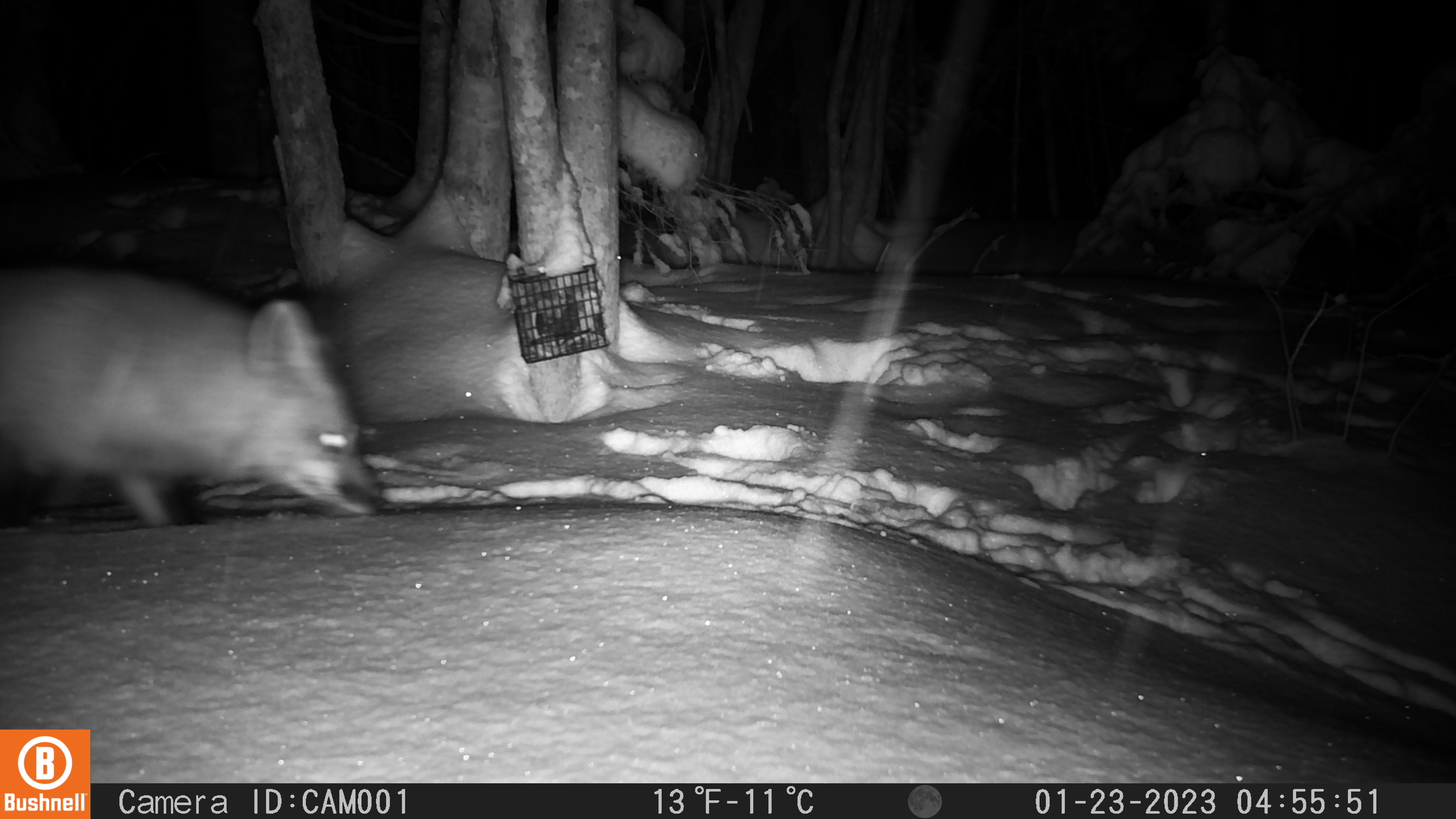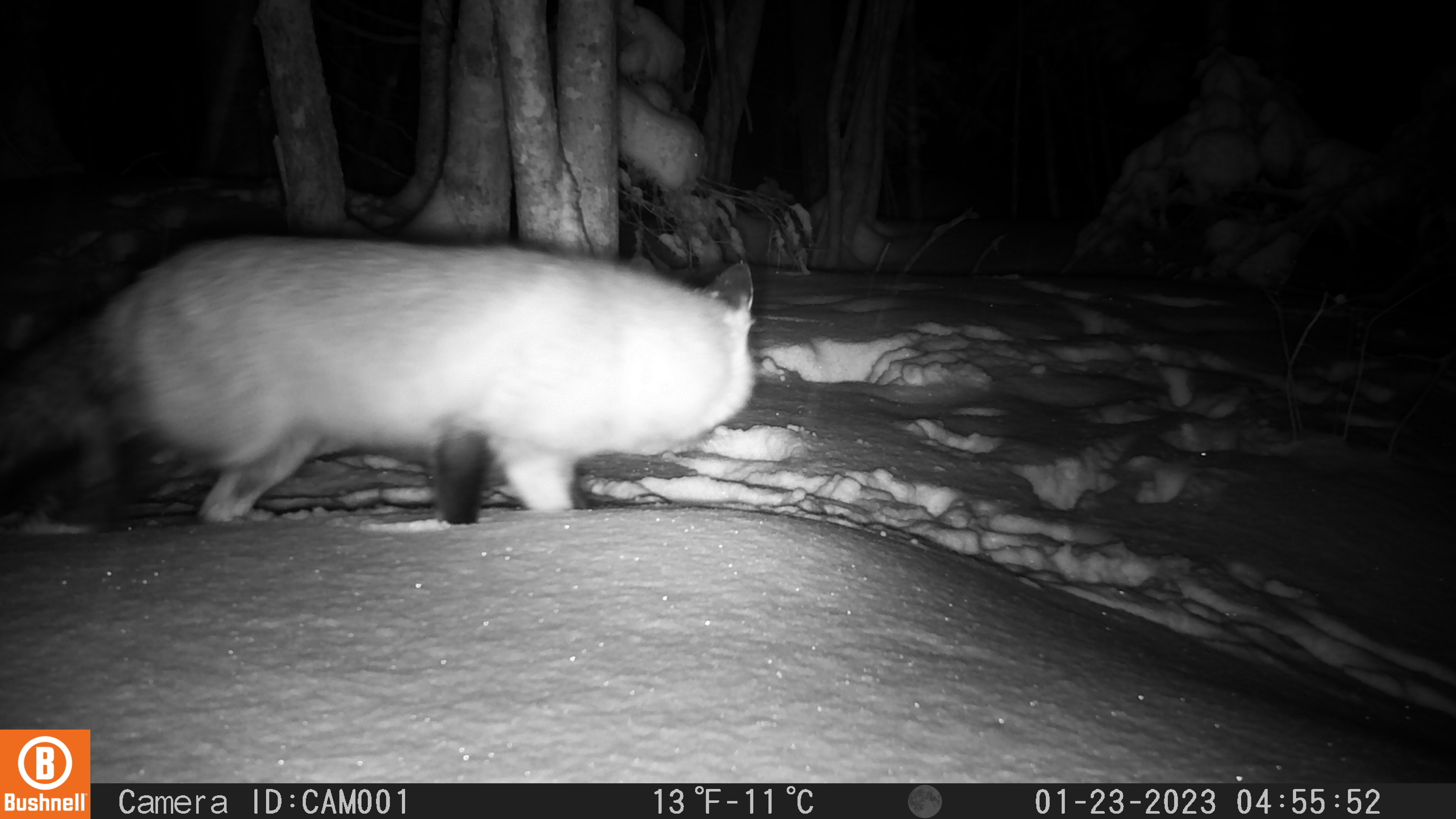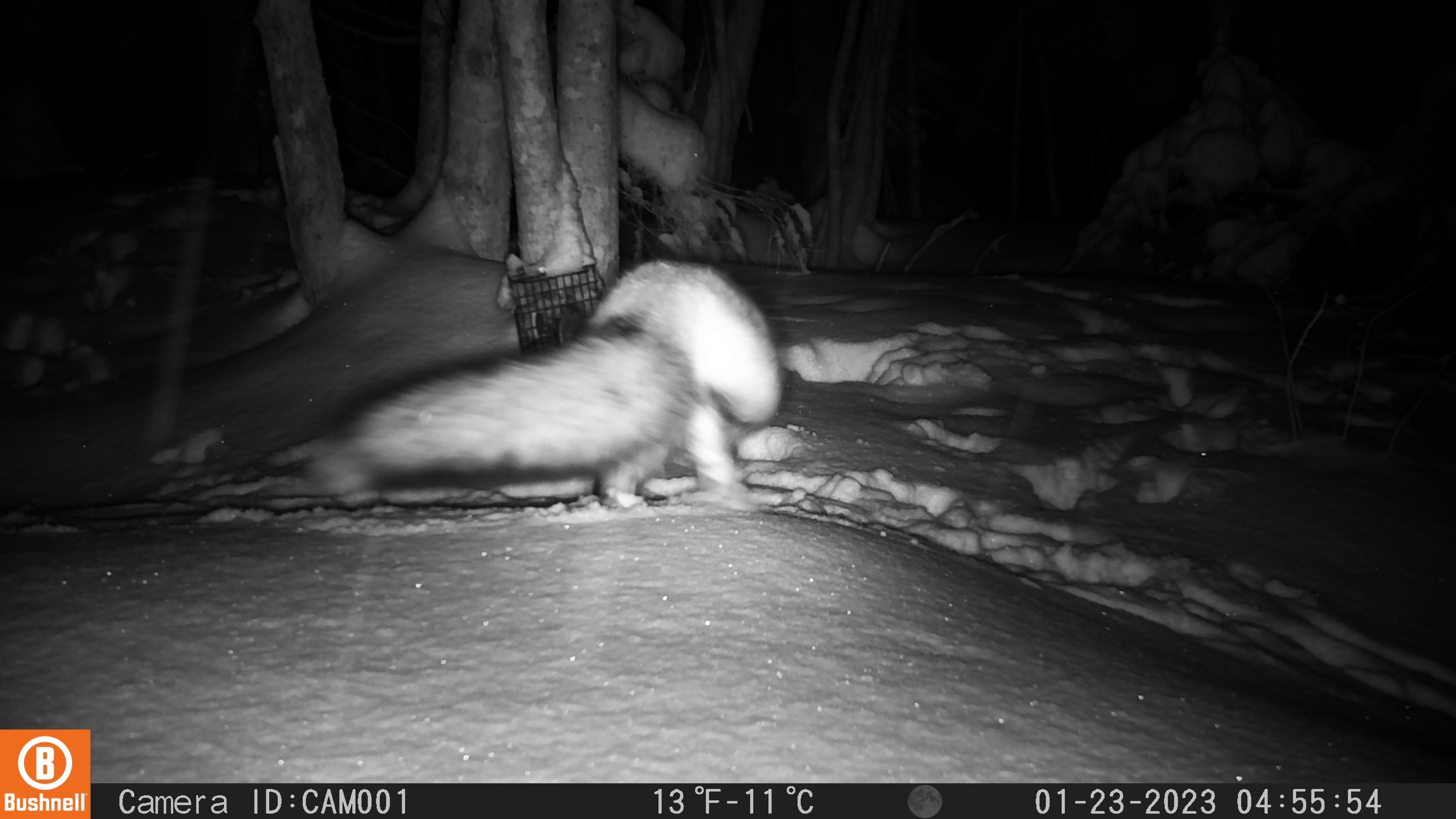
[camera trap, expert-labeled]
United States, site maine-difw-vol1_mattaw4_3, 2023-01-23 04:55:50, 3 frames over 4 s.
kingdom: Animalia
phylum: Chordata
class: Mammalia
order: Carnivora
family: Canidae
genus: Vulpes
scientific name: Vulpes vulpes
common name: red fox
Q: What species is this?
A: Red fox (Vulpes vulpes).